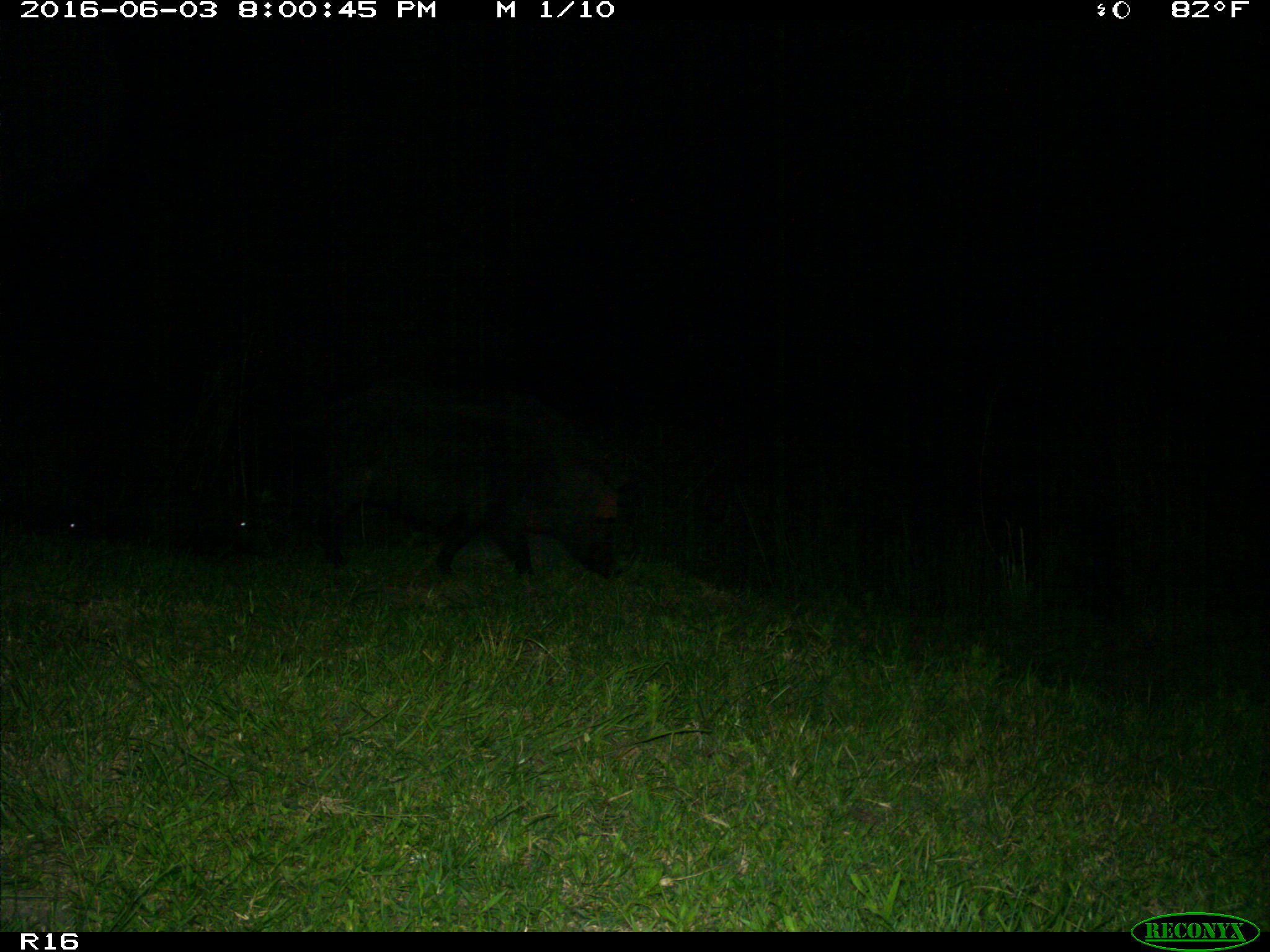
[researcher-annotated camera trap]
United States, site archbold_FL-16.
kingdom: Animalia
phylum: Chordata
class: Mammalia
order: Artiodactyla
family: Suidae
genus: Sus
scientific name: Sus scrofa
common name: wild boar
Sus scrofa (wild boar).